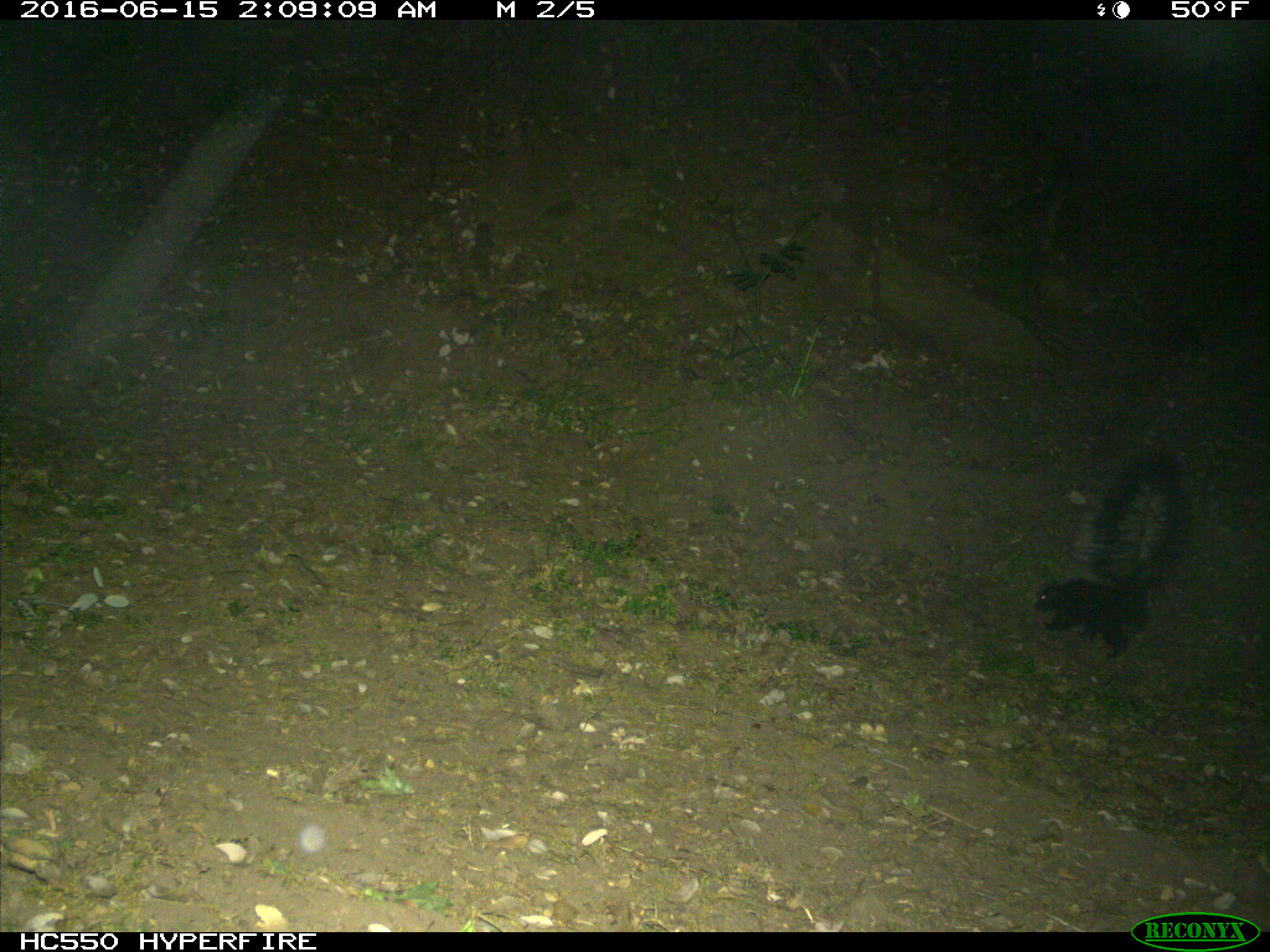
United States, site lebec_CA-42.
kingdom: Animalia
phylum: Chordata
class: Mammalia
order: Carnivora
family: Mephitidae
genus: Mephitis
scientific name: Mephitis mephitis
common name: striped skunk